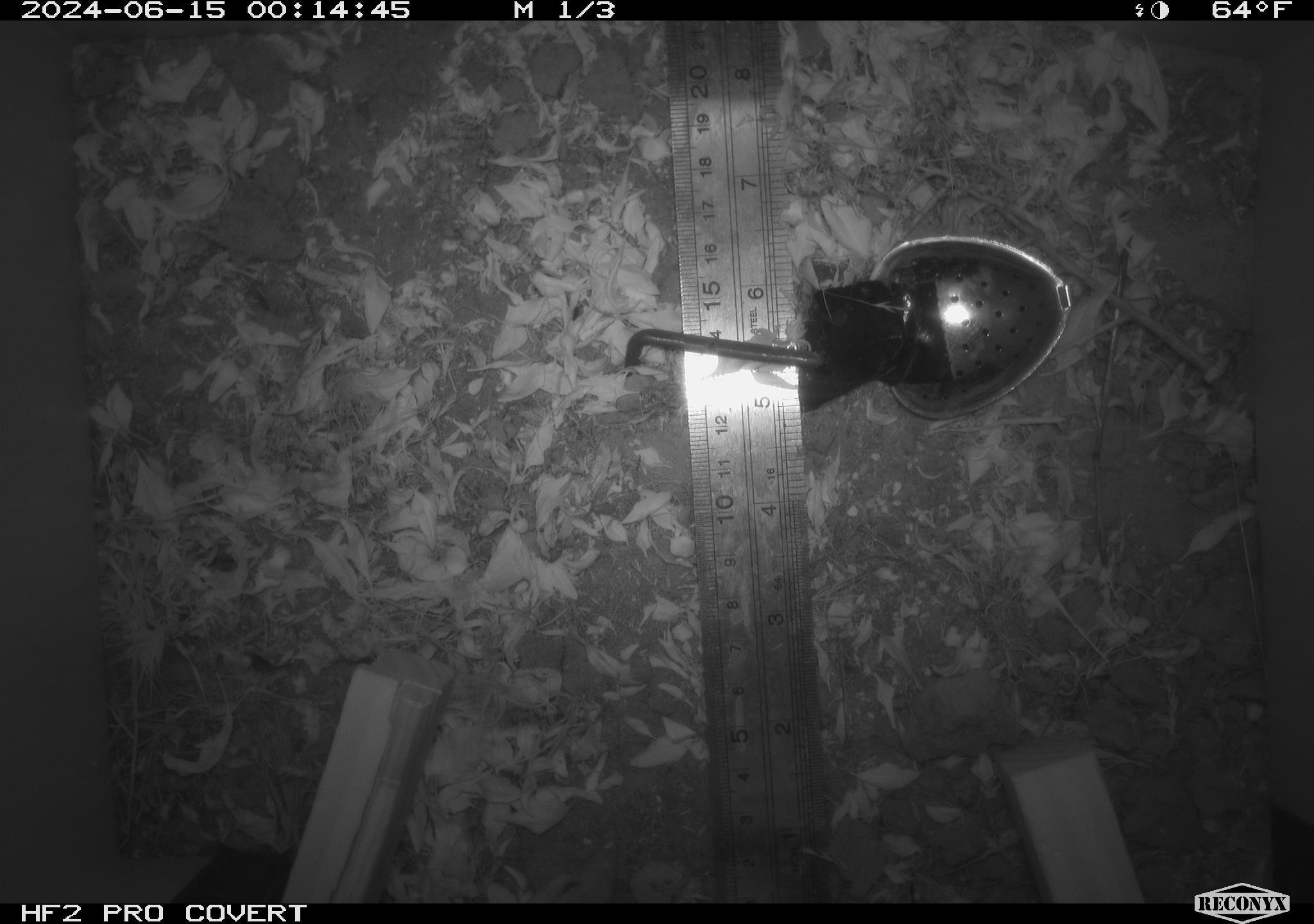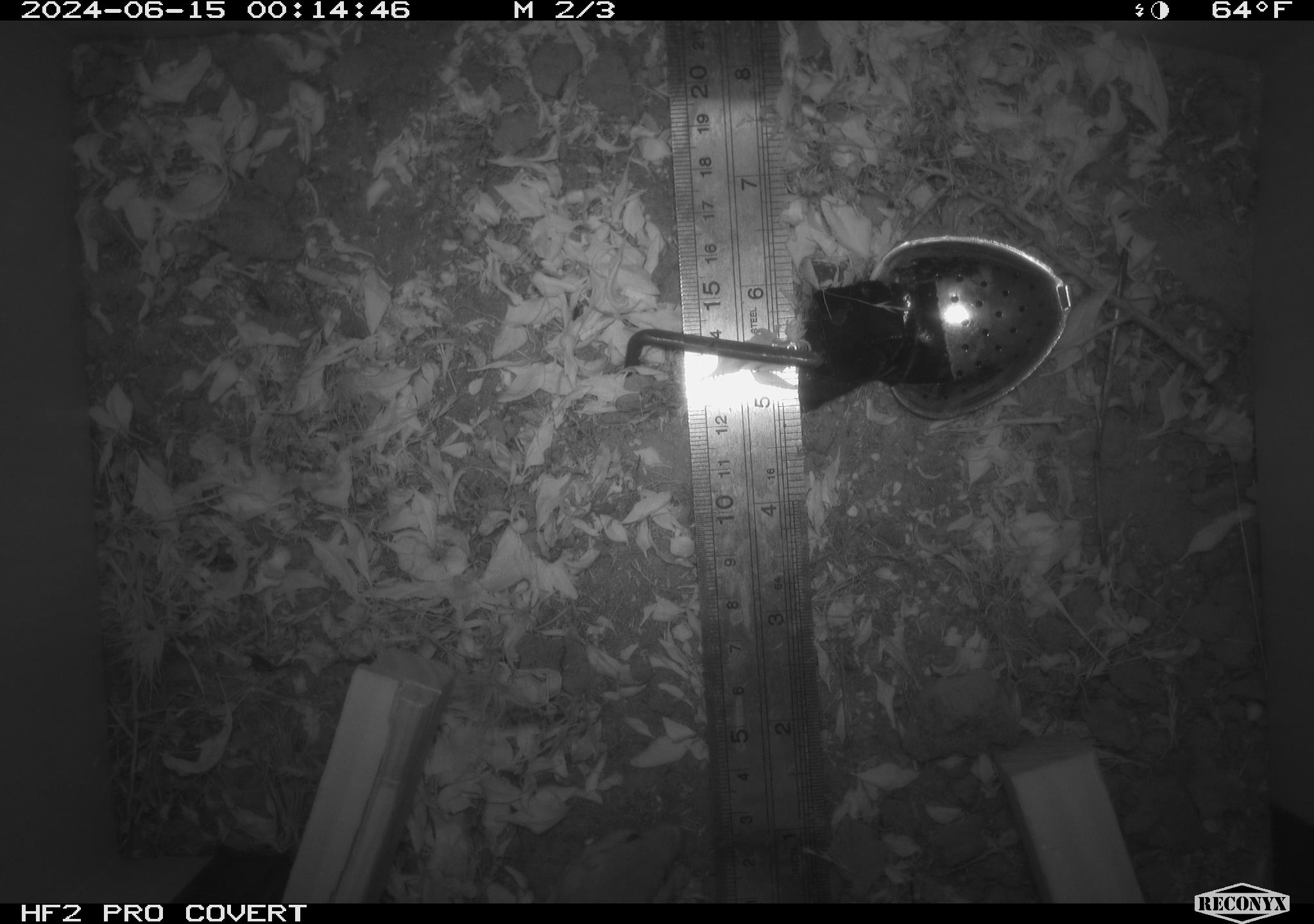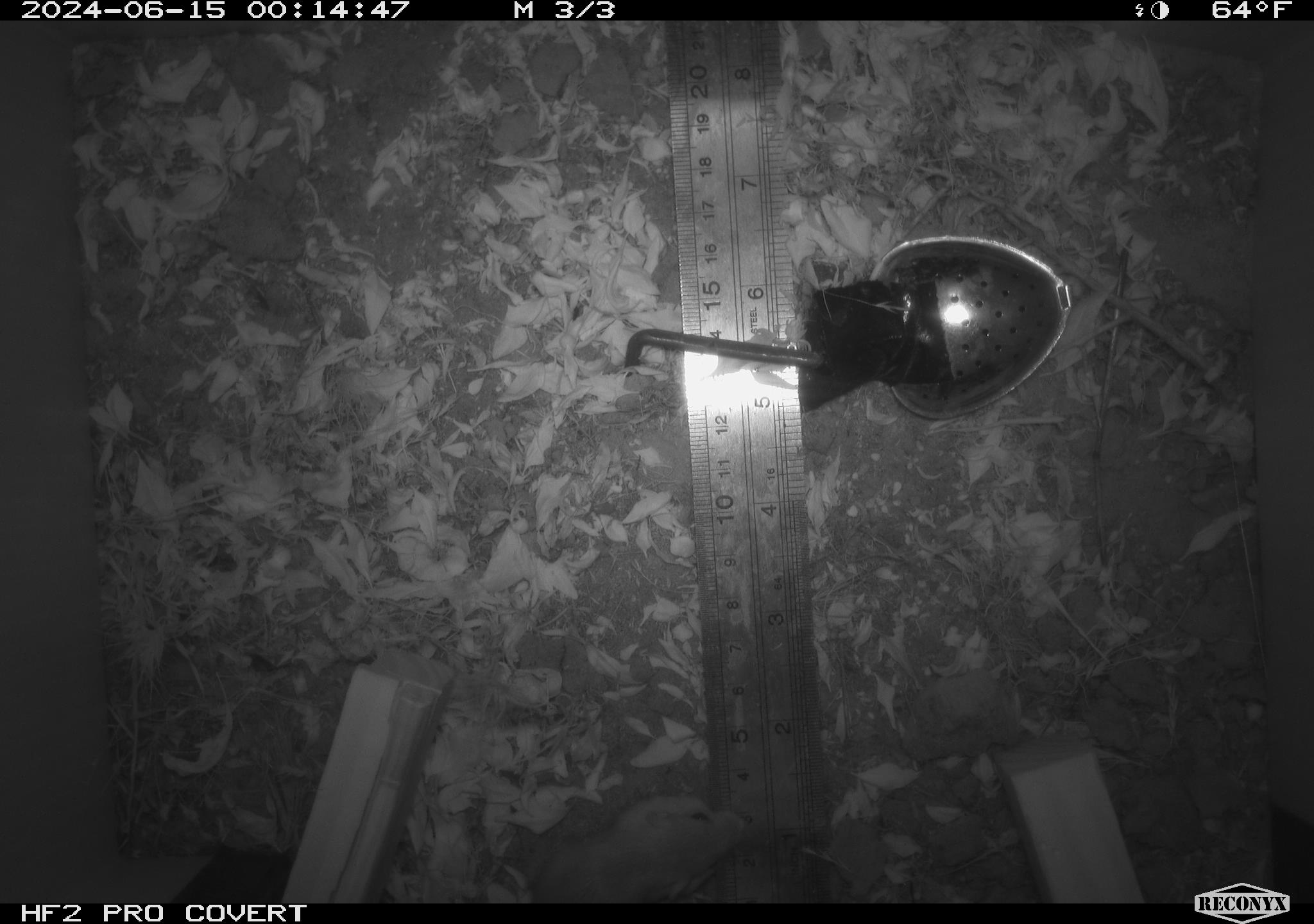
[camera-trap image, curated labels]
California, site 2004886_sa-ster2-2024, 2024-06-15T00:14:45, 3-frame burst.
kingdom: Animalia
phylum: Chordata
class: Mammalia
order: Rodentia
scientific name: Rodentia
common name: mouse species